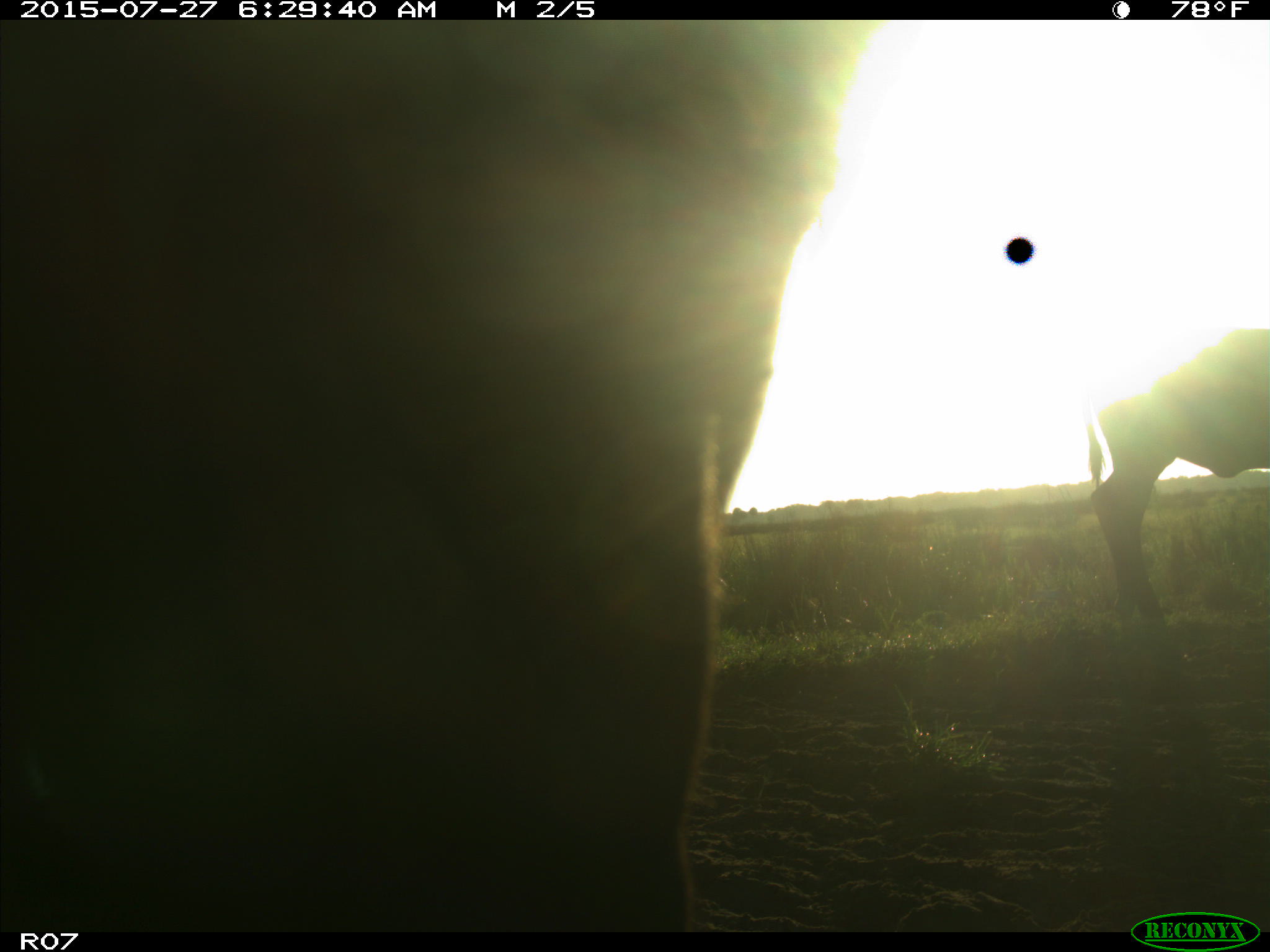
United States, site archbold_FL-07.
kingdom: Animalia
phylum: Chordata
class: Mammalia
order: Artiodactyla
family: Bovidae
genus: Bos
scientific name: Bos taurus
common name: domestic cow